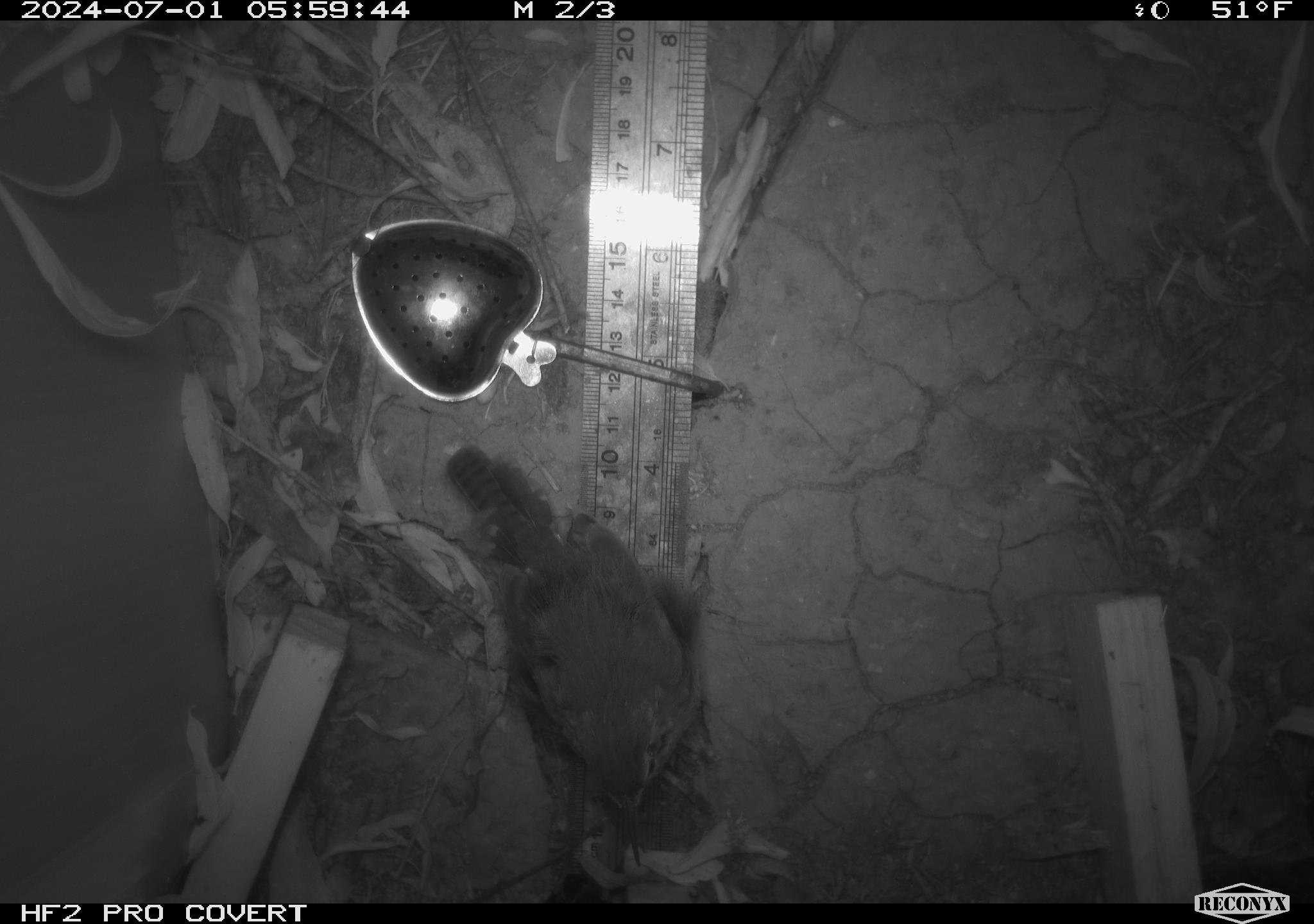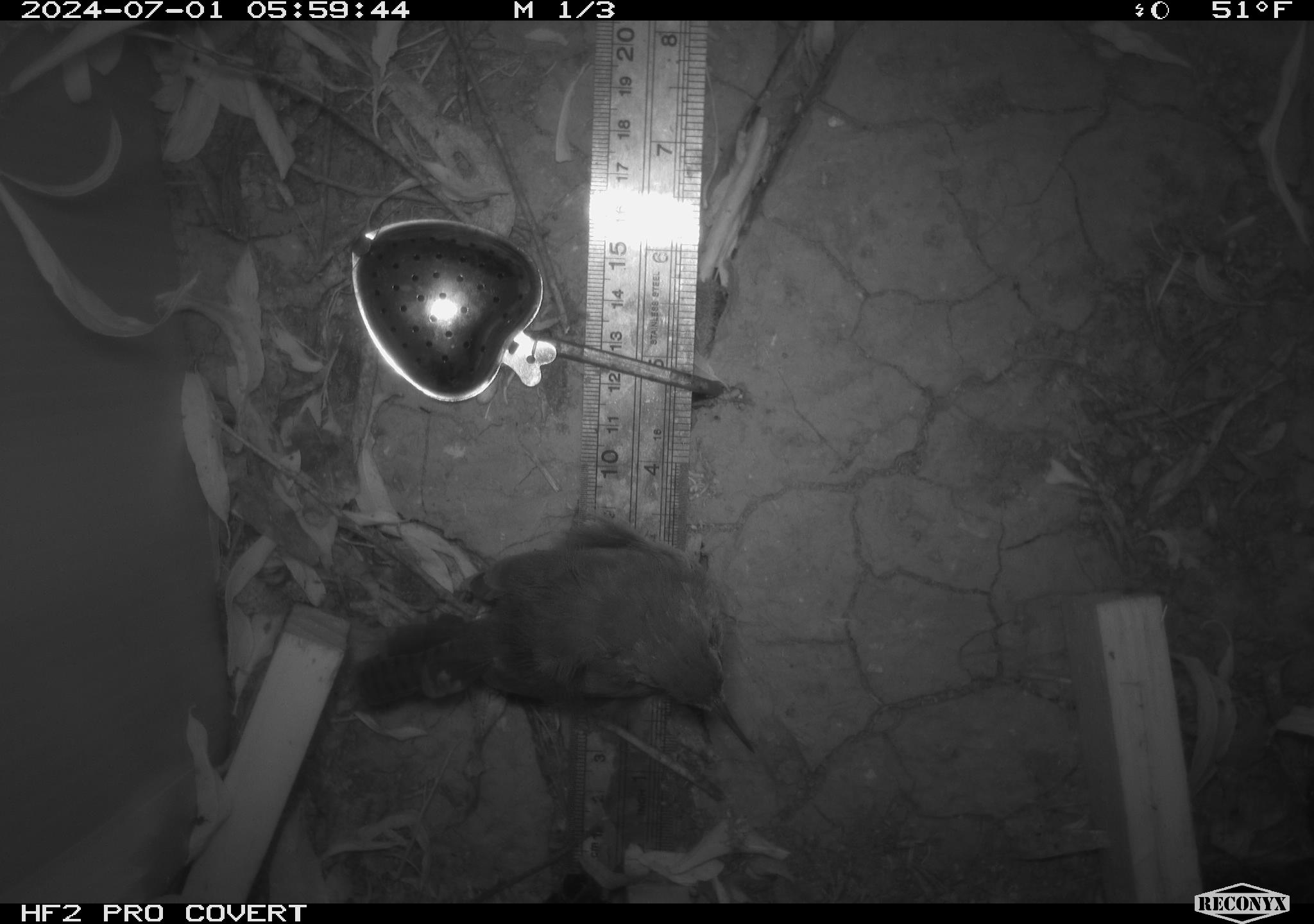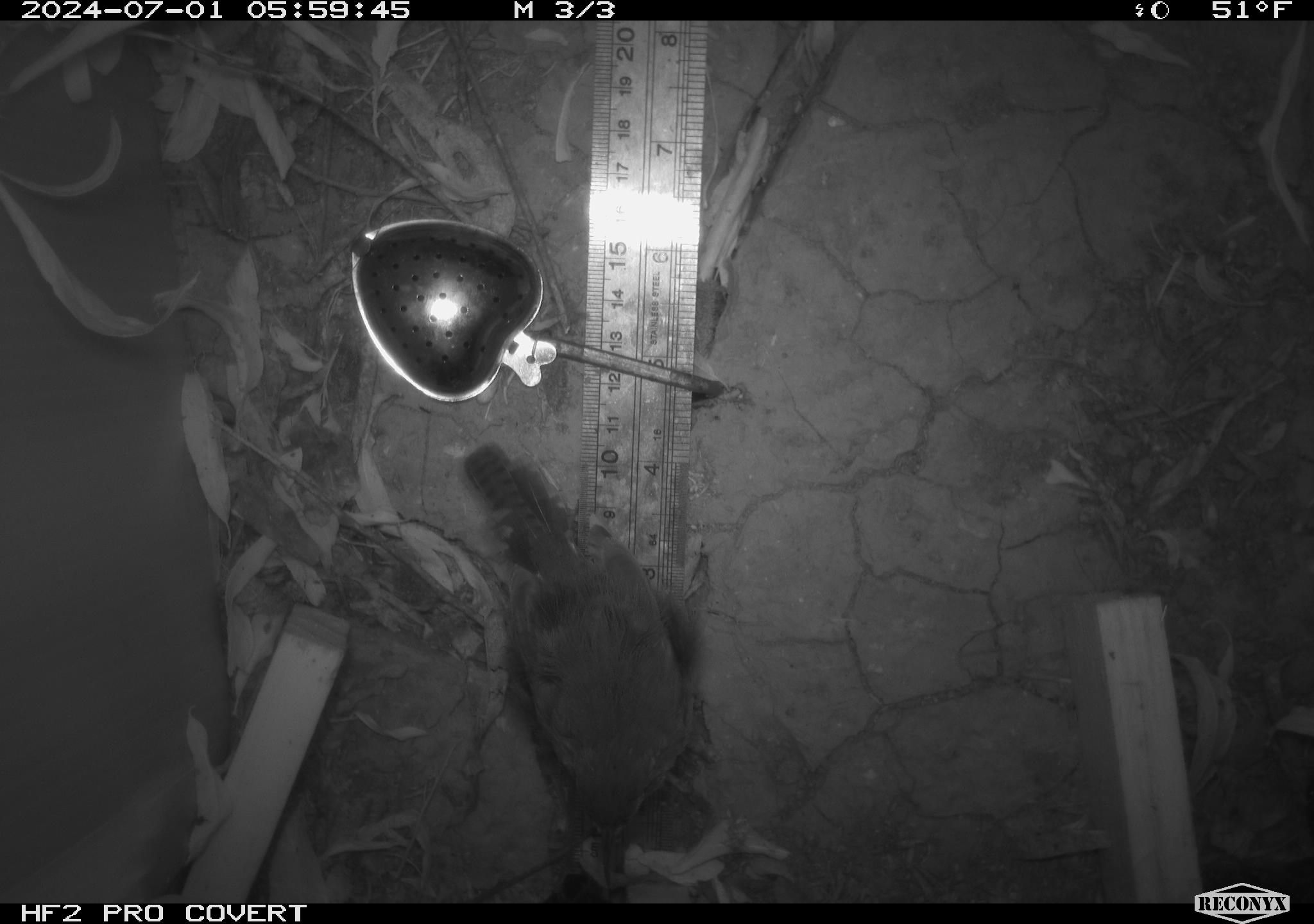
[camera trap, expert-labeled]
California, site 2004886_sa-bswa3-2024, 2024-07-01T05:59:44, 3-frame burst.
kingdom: Animalia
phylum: Chordata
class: Aves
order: Passeriformes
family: Troglodytidae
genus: Thryomanes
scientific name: Thryomanes bewickii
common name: bewick's wren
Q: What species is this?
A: Bewick's wren (Thryomanes bewickii).